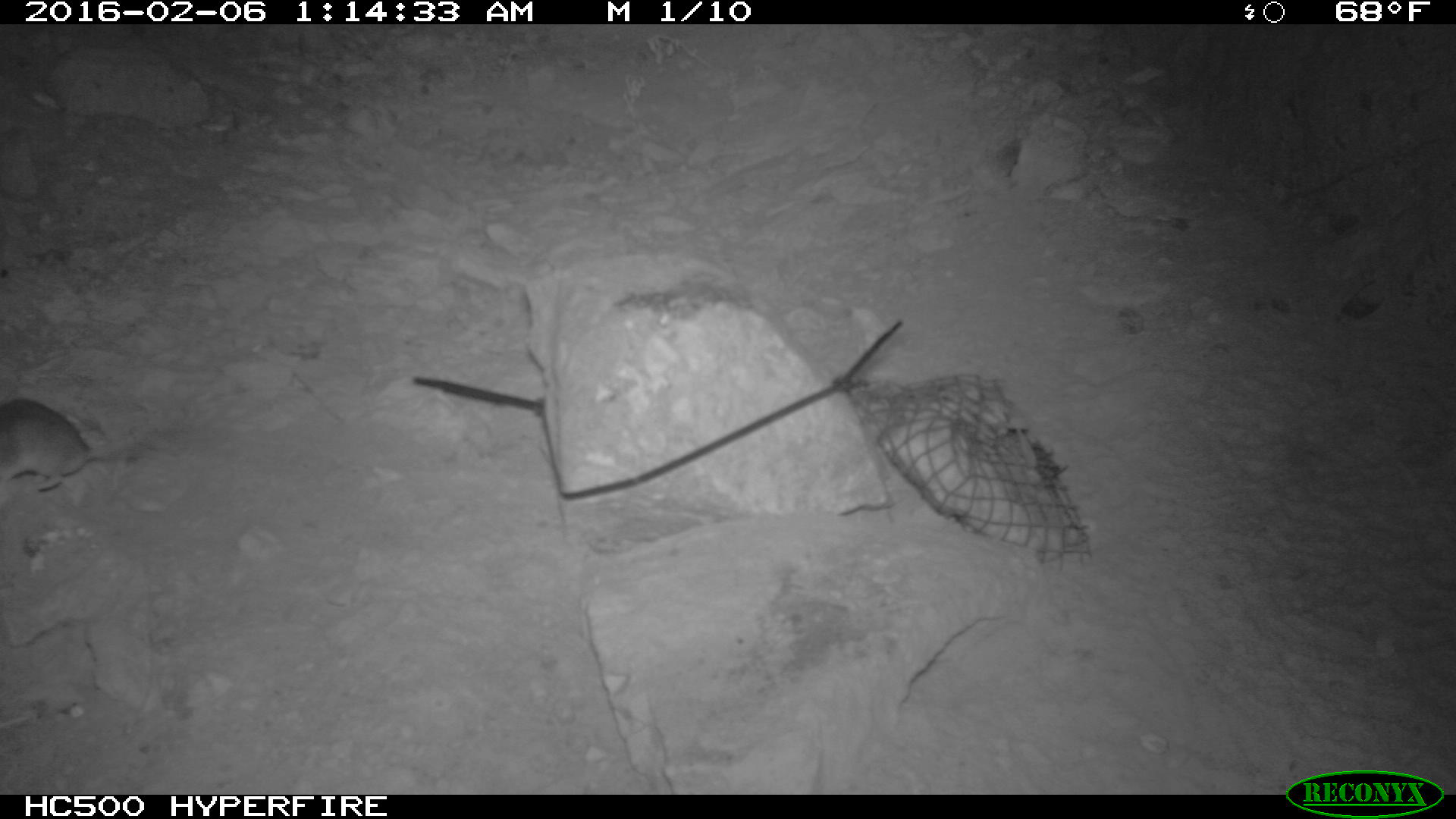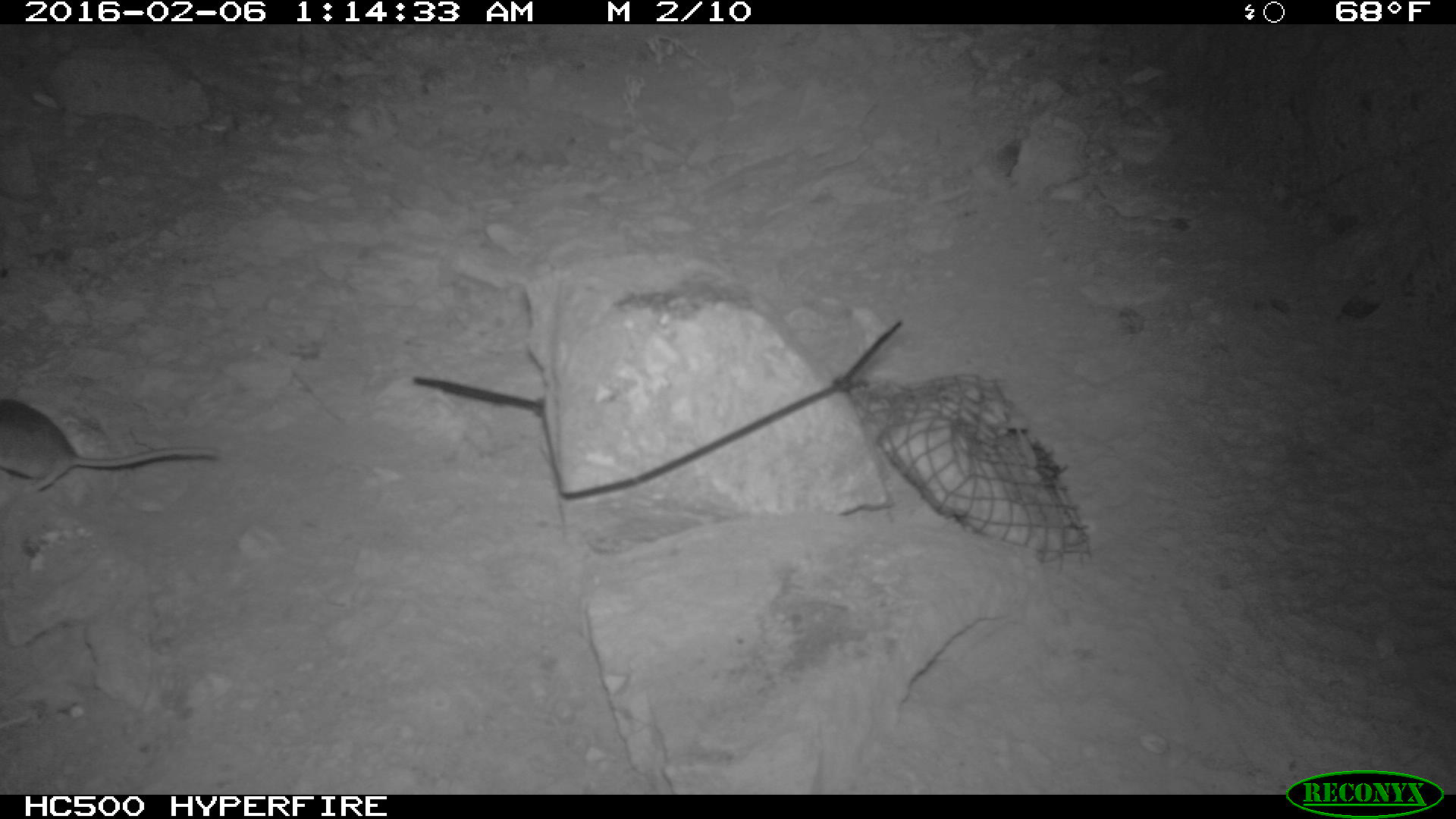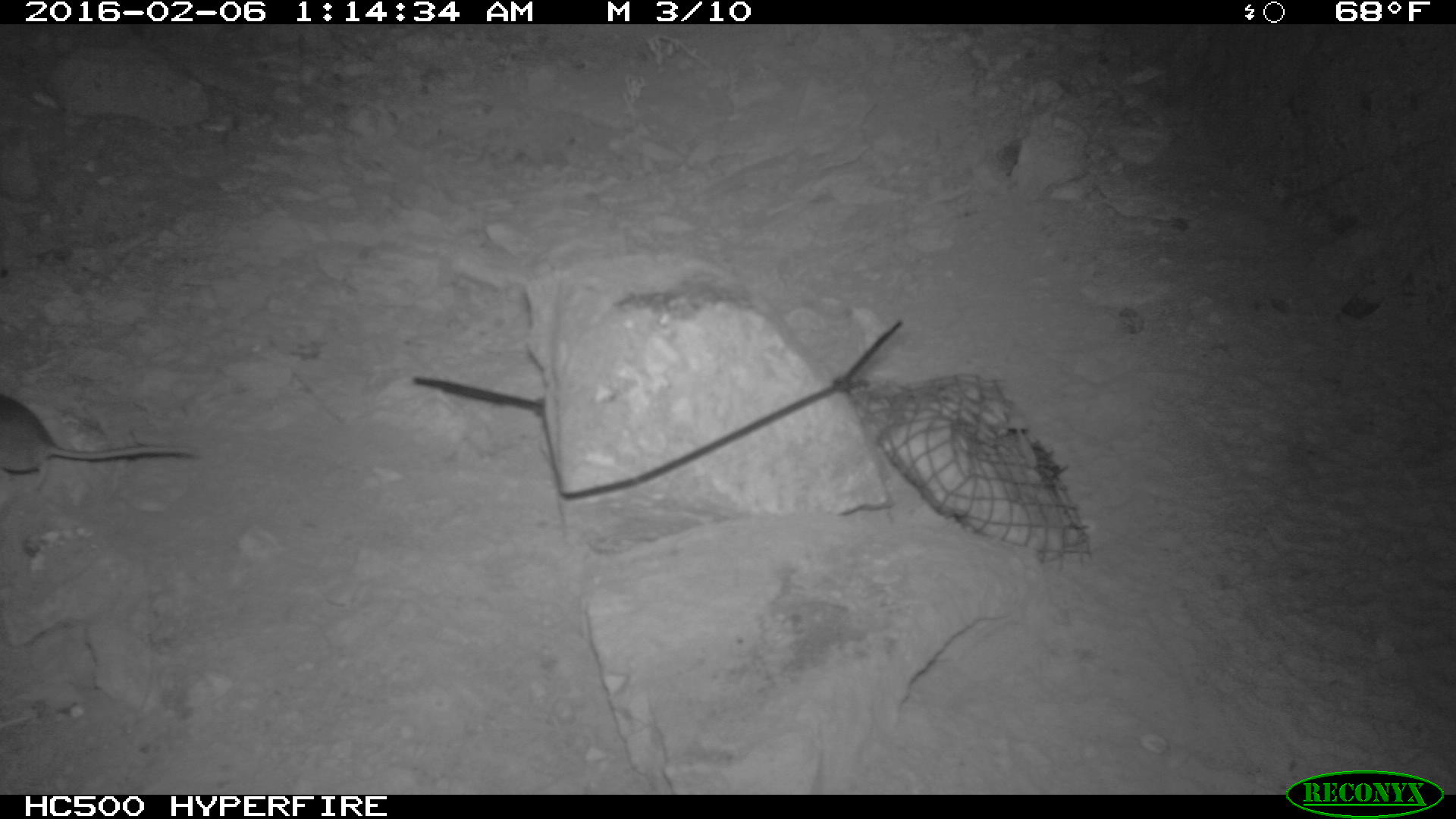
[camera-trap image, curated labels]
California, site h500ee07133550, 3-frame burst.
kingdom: Animalia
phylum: Chordata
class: Mammalia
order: Rodentia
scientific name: Rodentia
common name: rodent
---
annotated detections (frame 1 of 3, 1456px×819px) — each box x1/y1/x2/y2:
rodent: 0/397/151/490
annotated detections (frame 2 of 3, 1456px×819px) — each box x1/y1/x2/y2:
rodent: 0/398/222/496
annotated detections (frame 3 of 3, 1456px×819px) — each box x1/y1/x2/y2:
rodent: 0/393/200/491